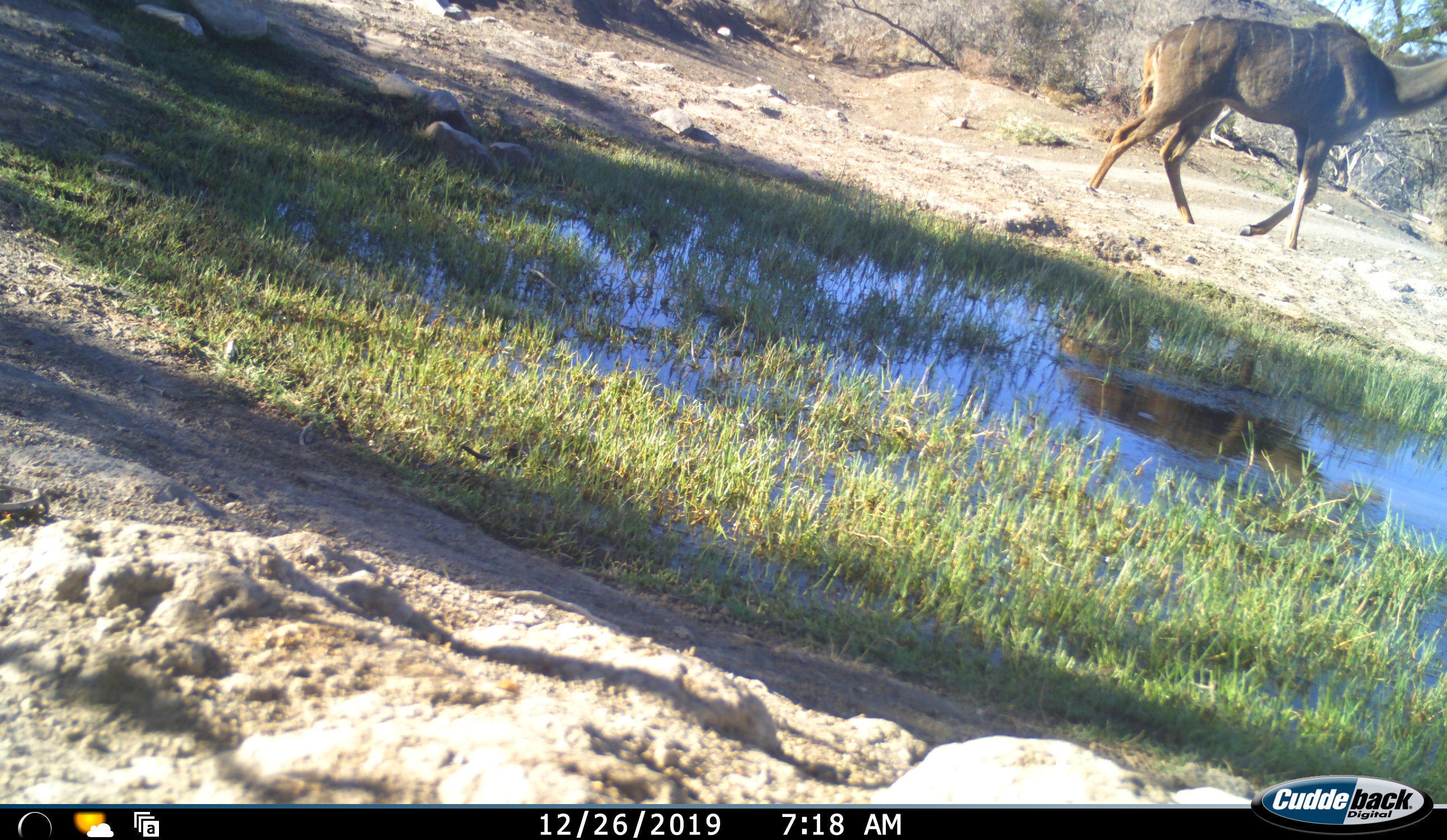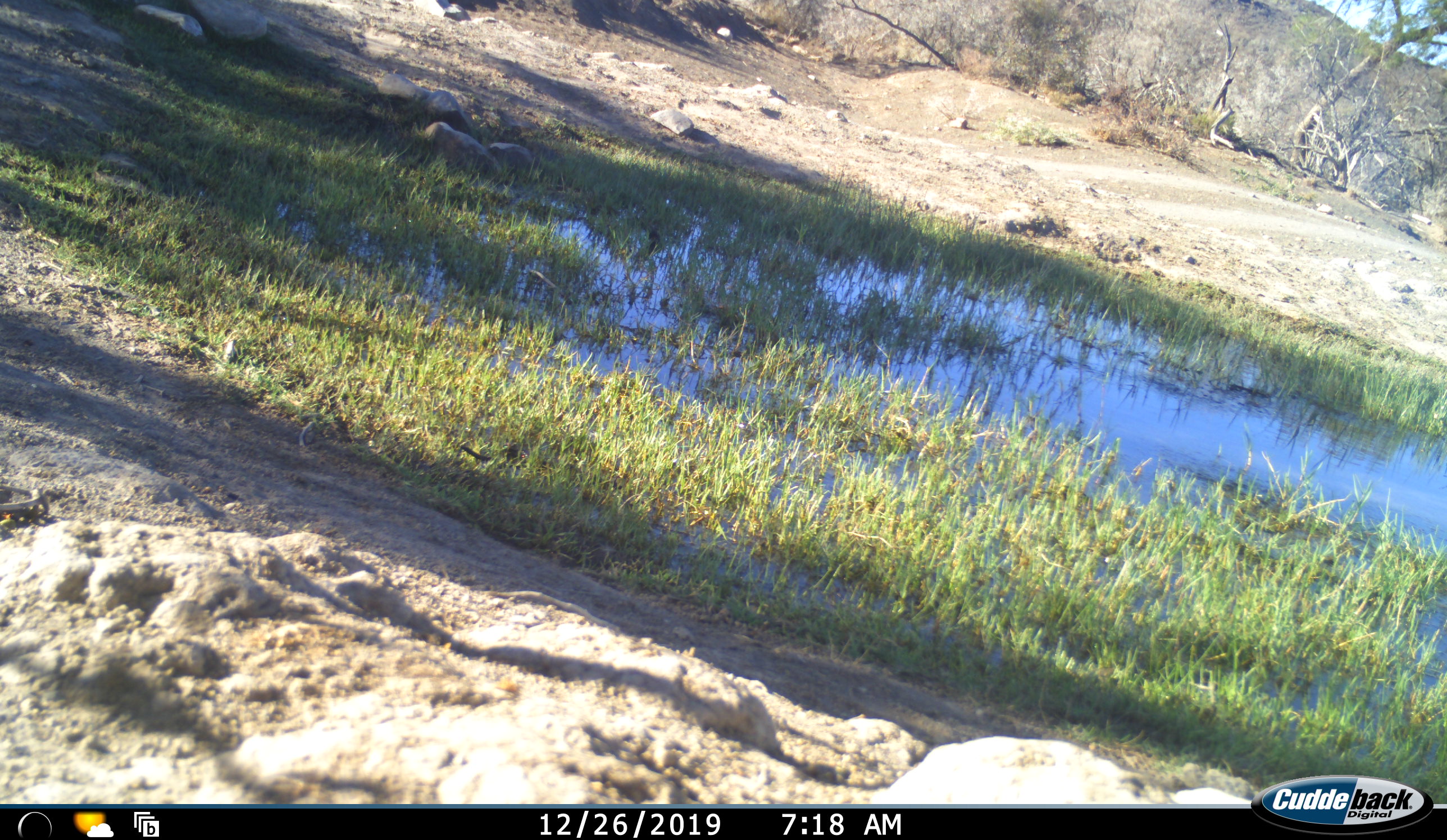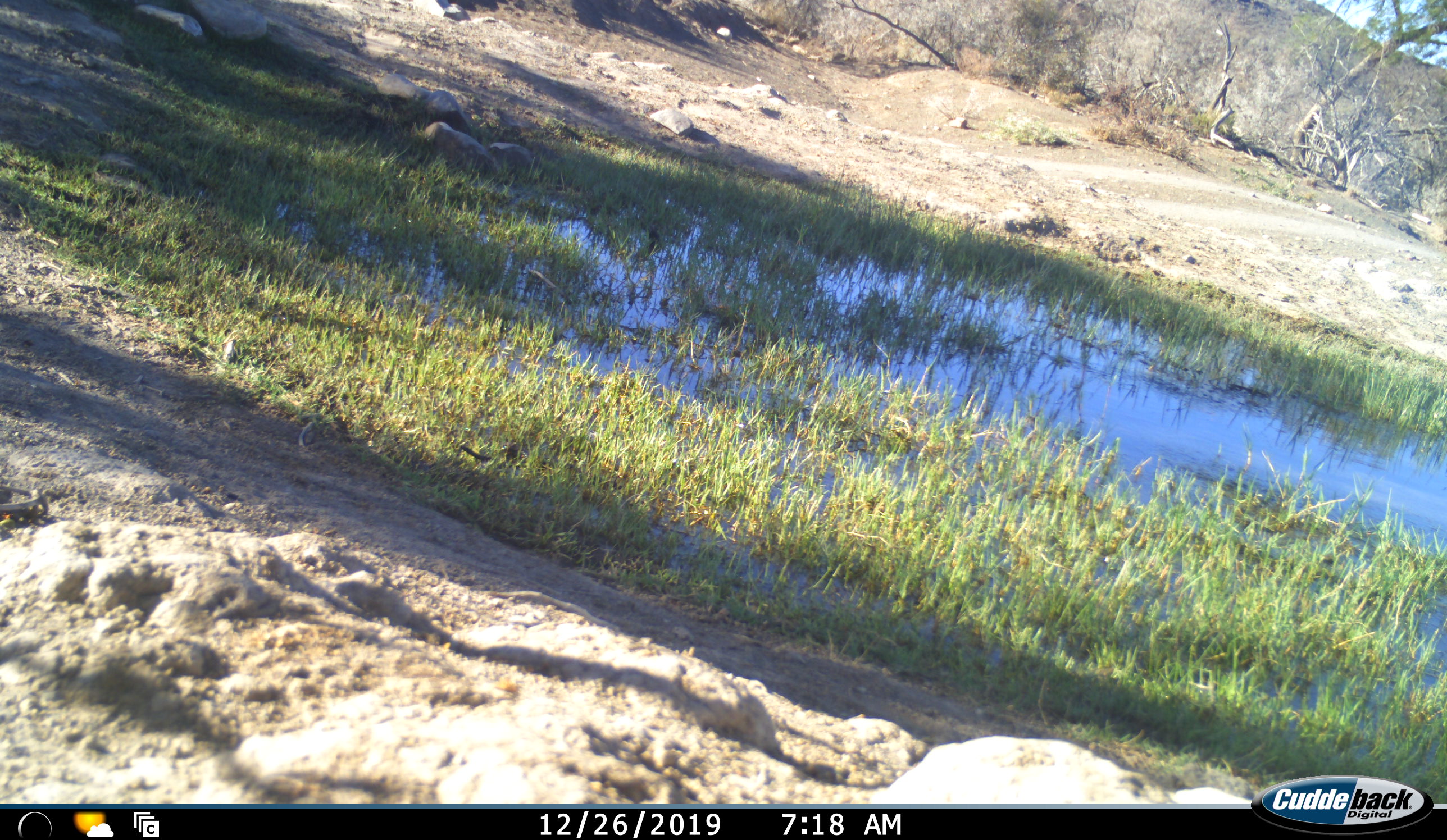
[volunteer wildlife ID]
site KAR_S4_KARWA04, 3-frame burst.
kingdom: Animalia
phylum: Chordata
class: Mammalia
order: Artiodactyla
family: Bovidae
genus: Tragelaphus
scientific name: Tragelaphus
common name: kudu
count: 1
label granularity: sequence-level